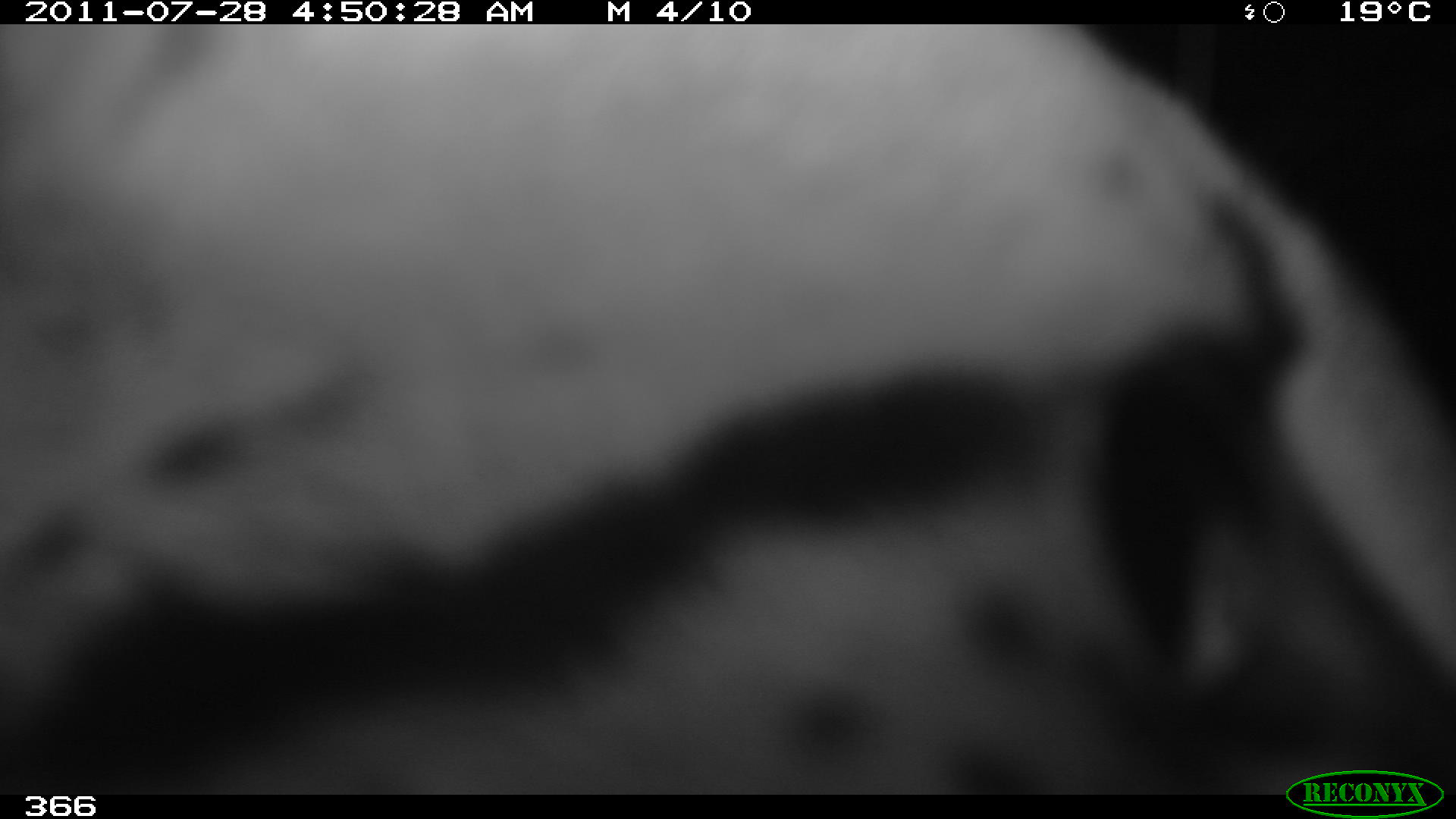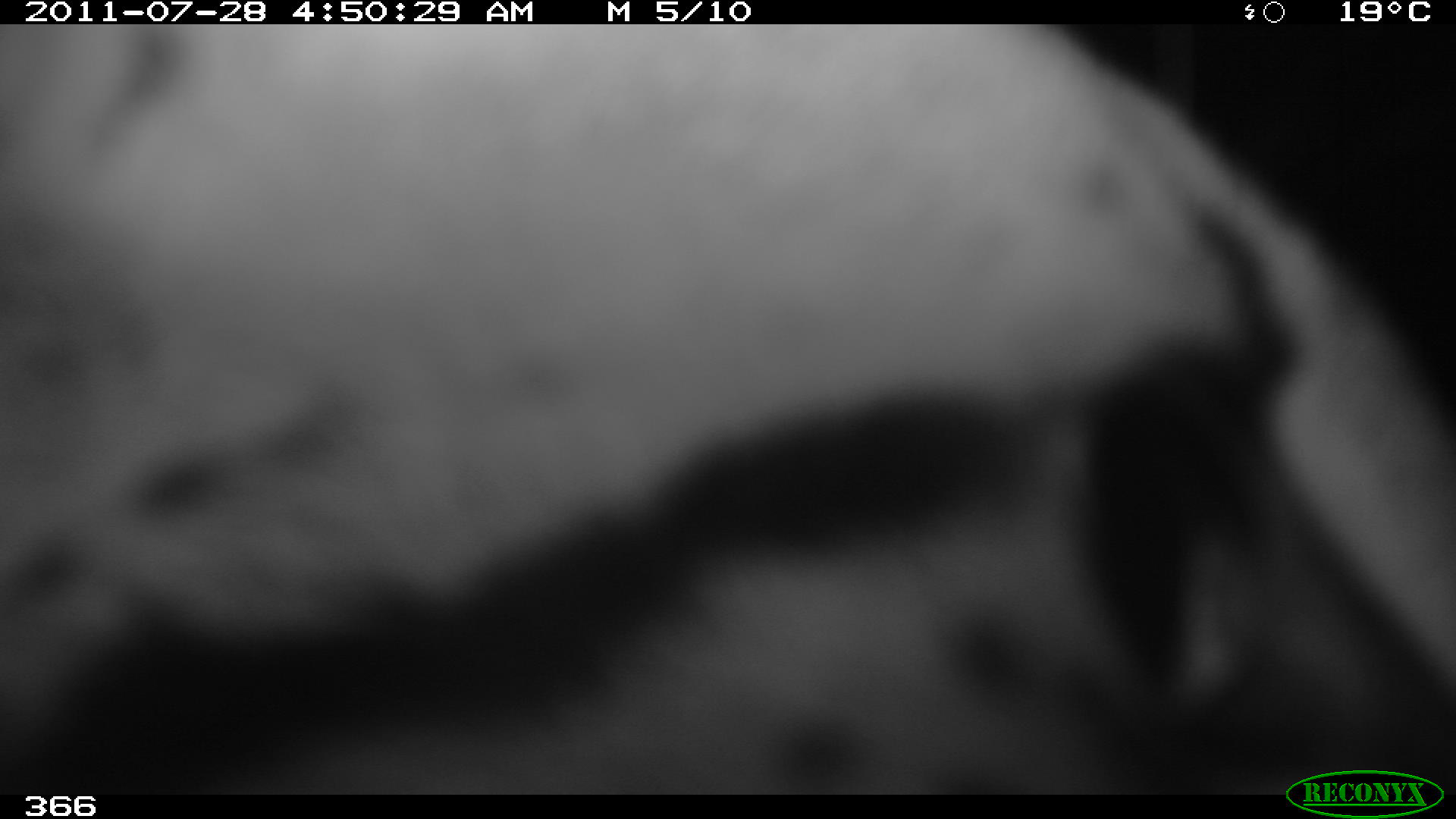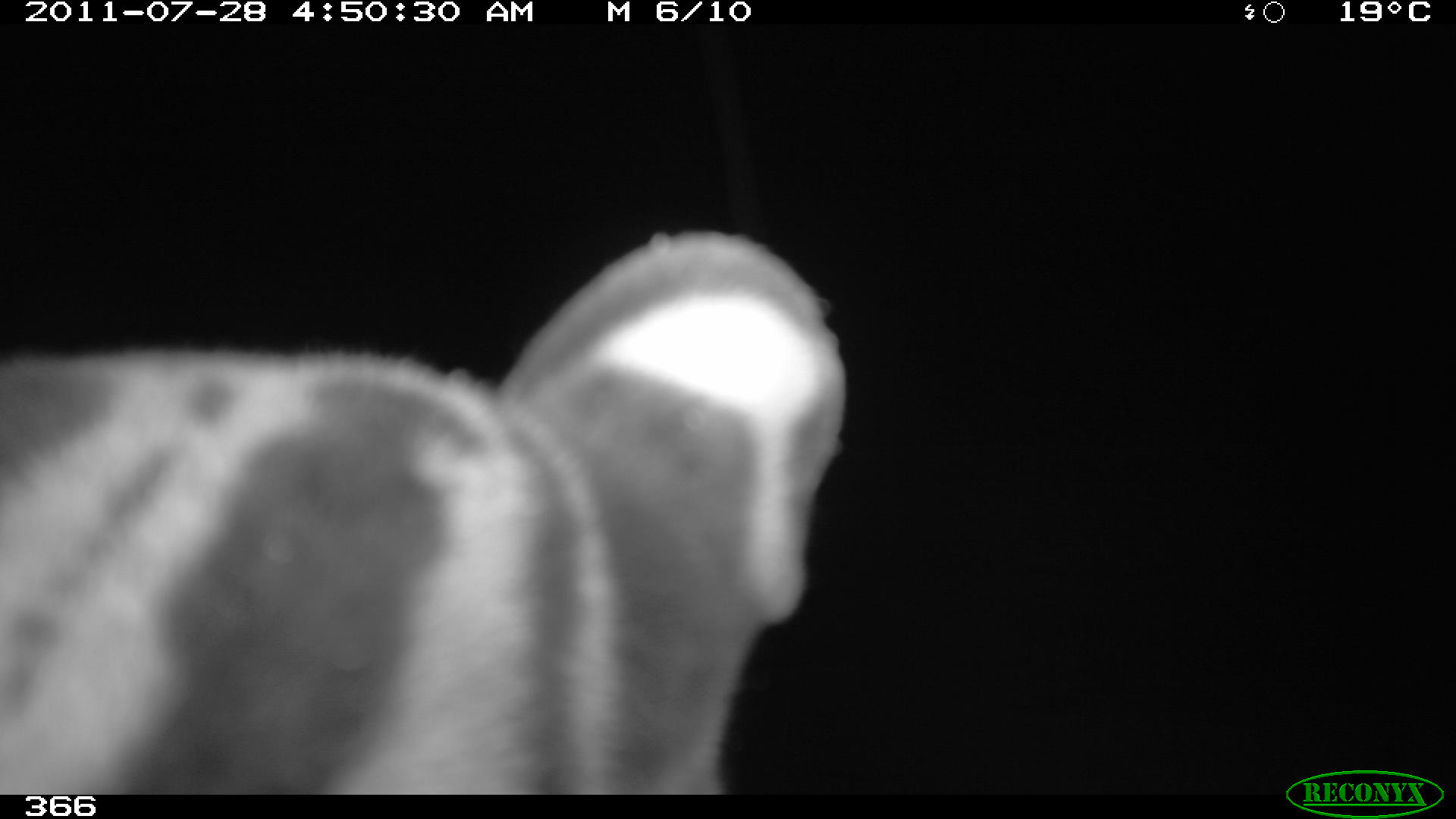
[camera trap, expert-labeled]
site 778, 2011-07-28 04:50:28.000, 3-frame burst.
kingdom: Animalia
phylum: Chordata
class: Mammalia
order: Carnivora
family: Felidae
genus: Leopardus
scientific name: Leopardus pardalis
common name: ocelot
Leopardus pardalis (ocelot).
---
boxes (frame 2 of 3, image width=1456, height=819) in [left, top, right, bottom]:
leopardus pardalis: [3, 25, 1455, 793]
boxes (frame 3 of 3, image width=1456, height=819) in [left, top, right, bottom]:
leopardus pardalis: [0, 230, 850, 790]